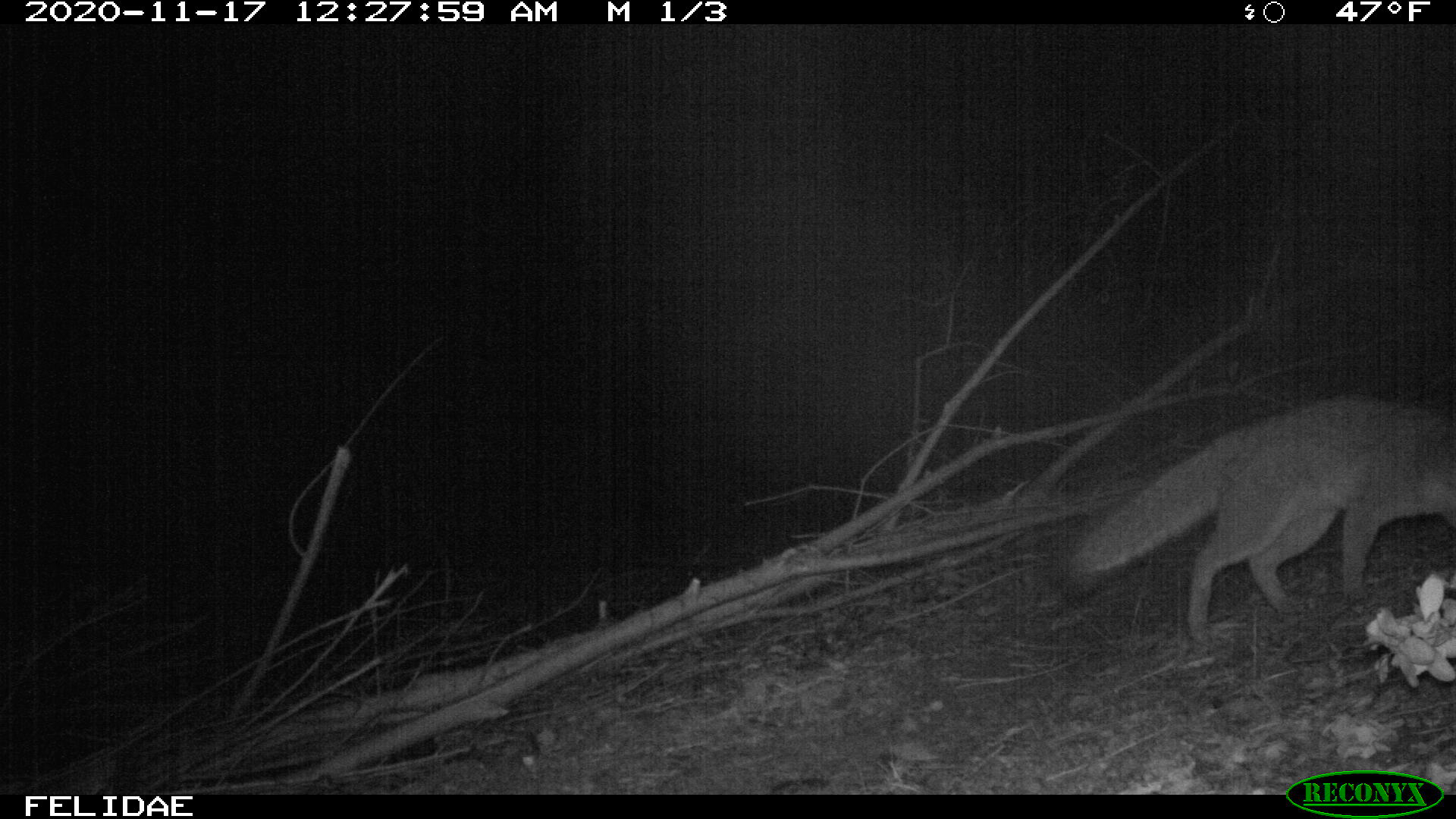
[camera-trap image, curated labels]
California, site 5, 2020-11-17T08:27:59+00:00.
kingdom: Animalia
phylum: Chordata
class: Mammalia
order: Carnivora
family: Canidae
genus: Urocyon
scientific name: Urocyon cinereoargenteus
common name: gray fox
Gray fox (Urocyon cinereoargenteus).